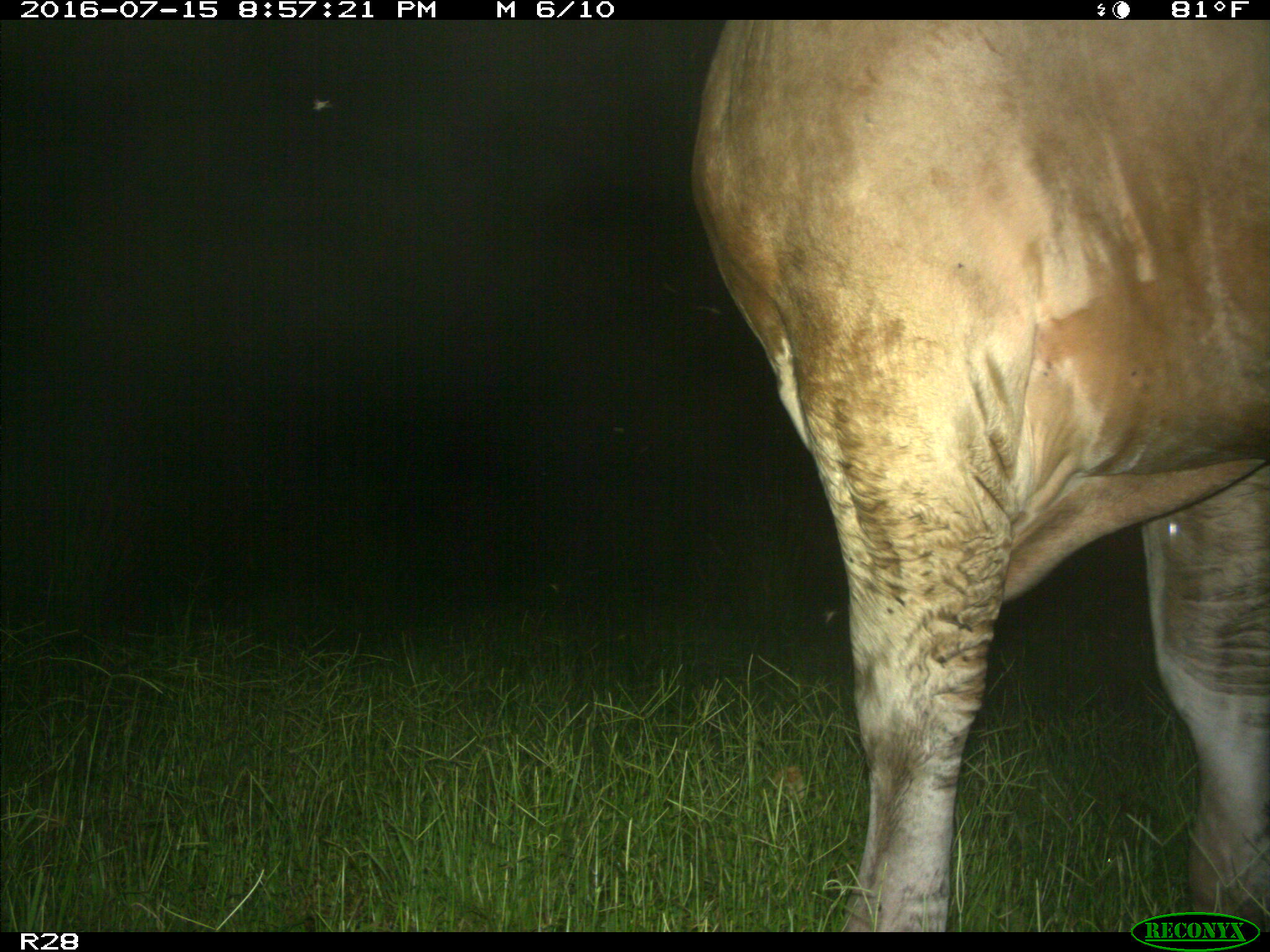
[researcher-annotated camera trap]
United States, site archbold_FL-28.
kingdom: Animalia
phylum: Chordata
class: Mammalia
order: Artiodactyla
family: Bovidae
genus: Bos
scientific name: Bos taurus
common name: domestic cow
Bos taurus (domestic cow).